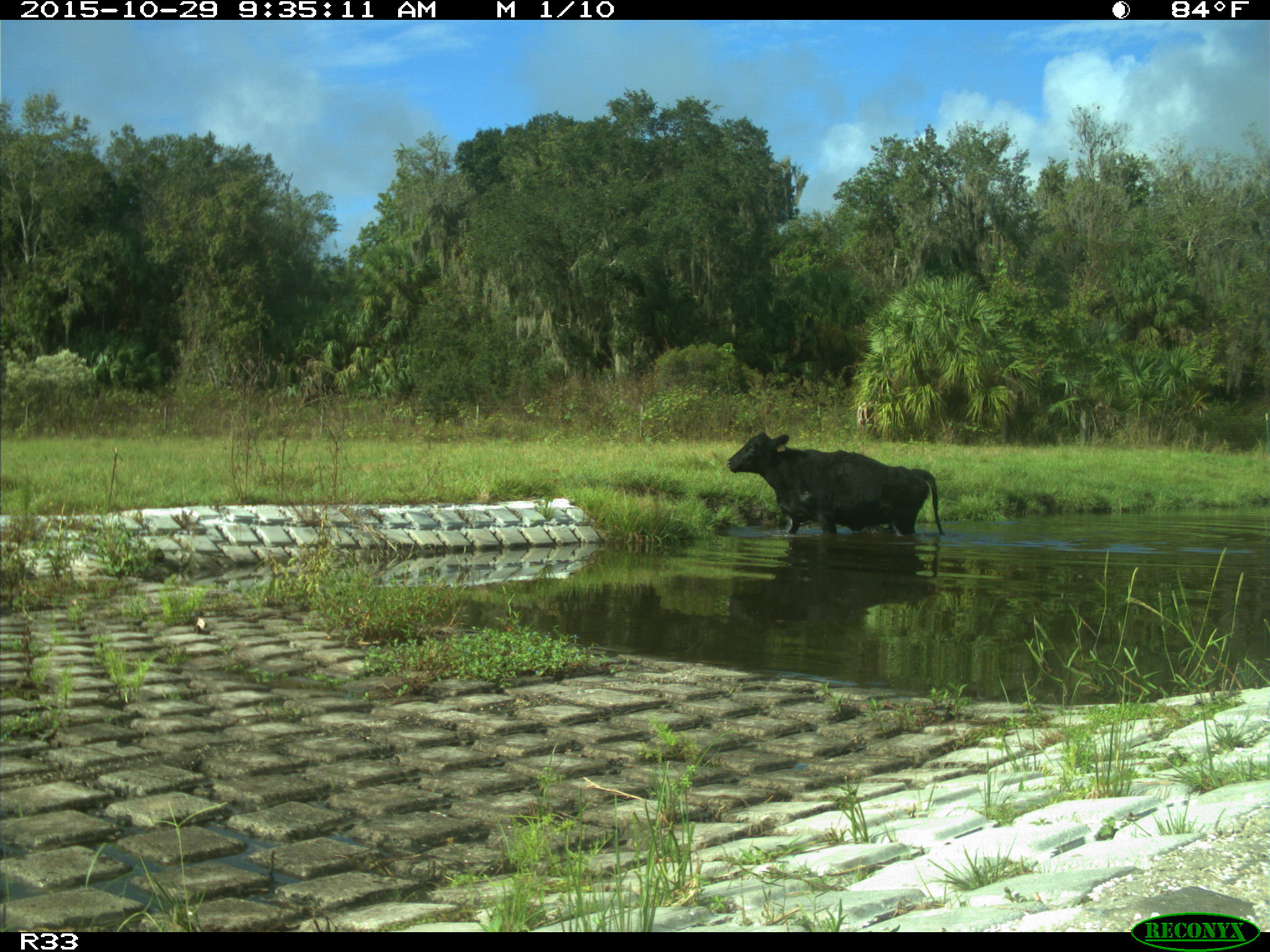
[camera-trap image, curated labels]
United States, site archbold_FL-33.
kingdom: Animalia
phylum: Chordata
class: Mammalia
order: Artiodactyla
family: Bovidae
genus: Bos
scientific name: Bos taurus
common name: domestic cow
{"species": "Bos taurus (domestic cow)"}